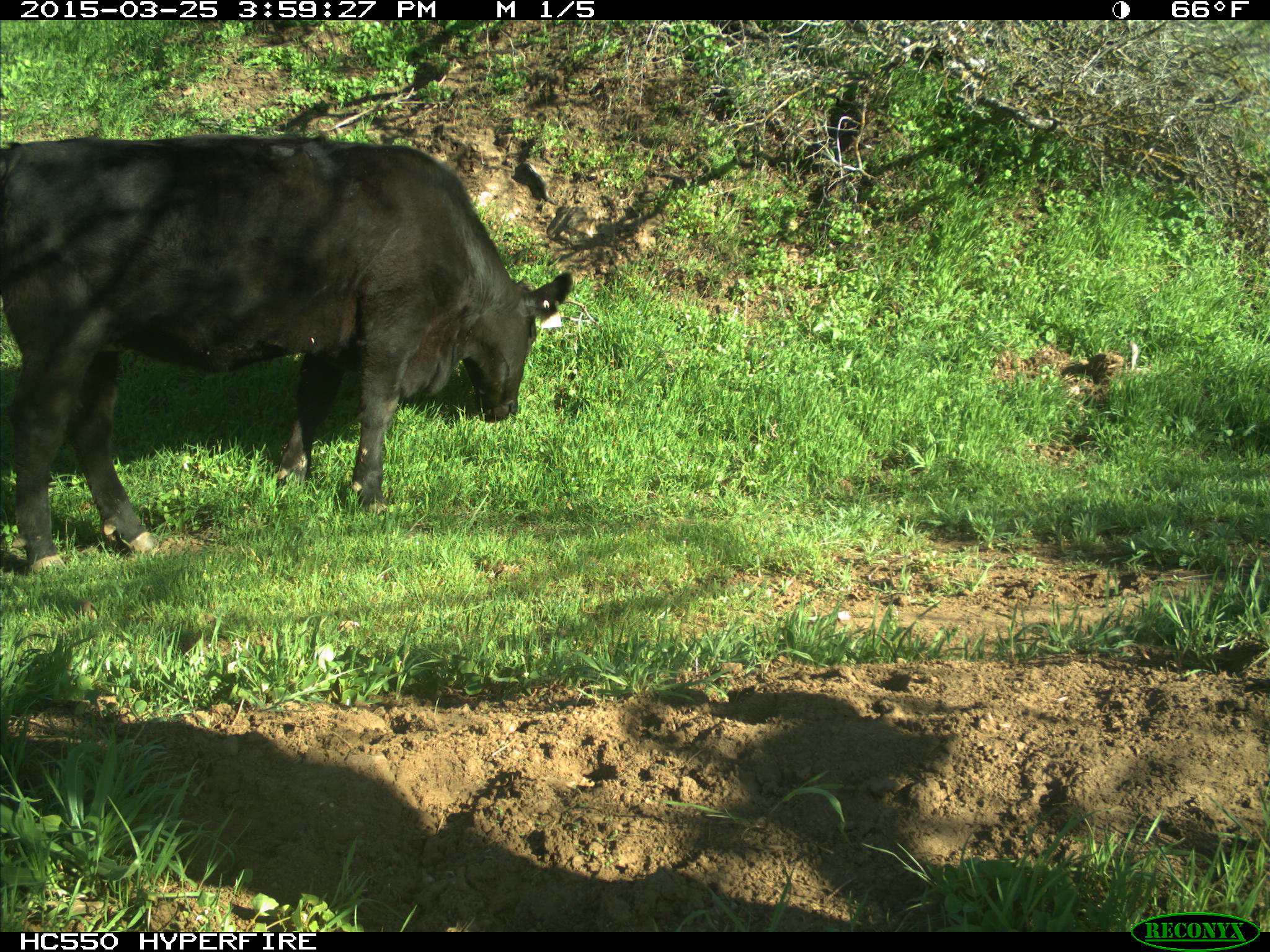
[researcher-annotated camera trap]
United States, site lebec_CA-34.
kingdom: Animalia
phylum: Chordata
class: Mammalia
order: Artiodactyla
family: Bovidae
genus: Bos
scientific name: Bos taurus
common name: domestic cow